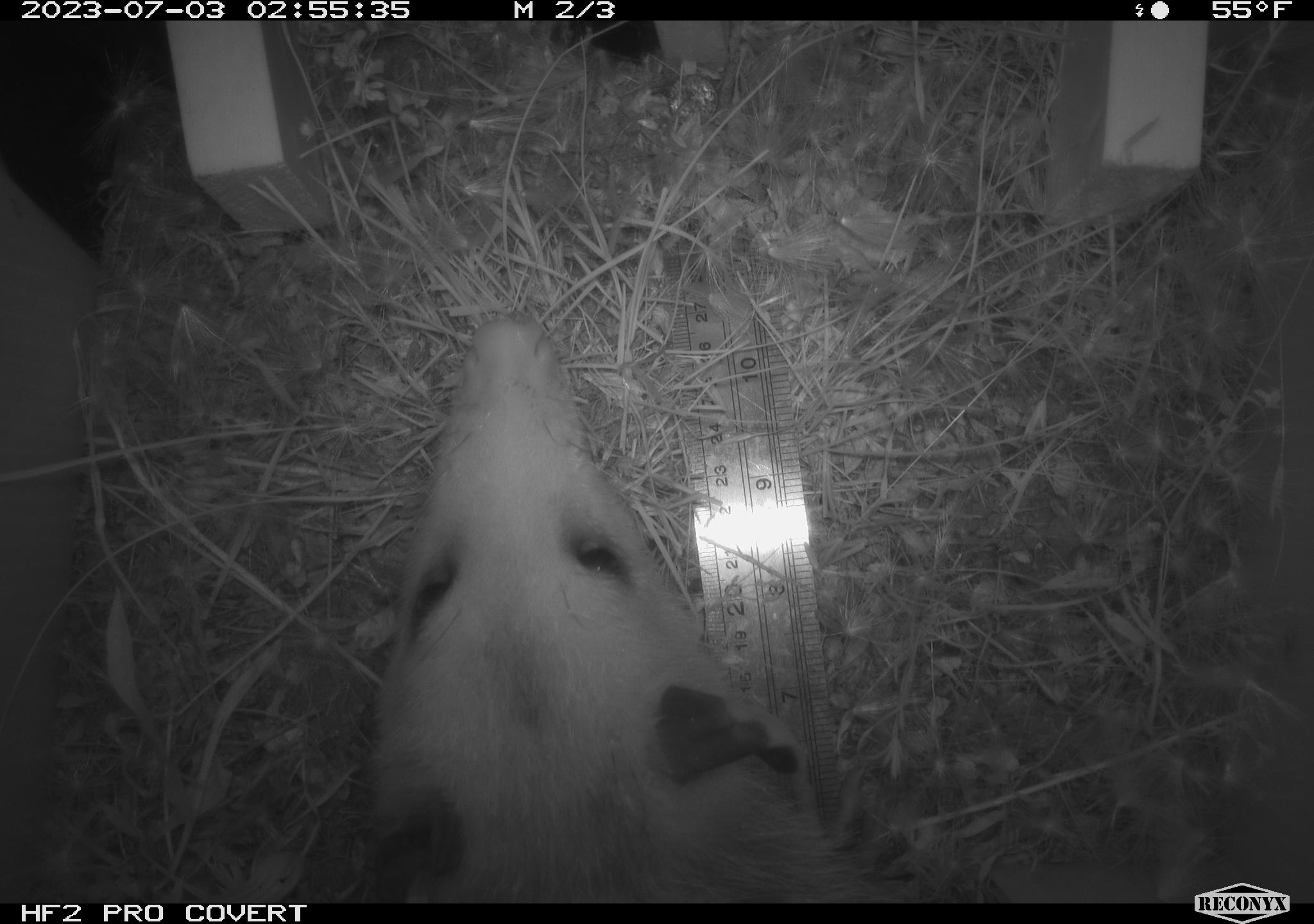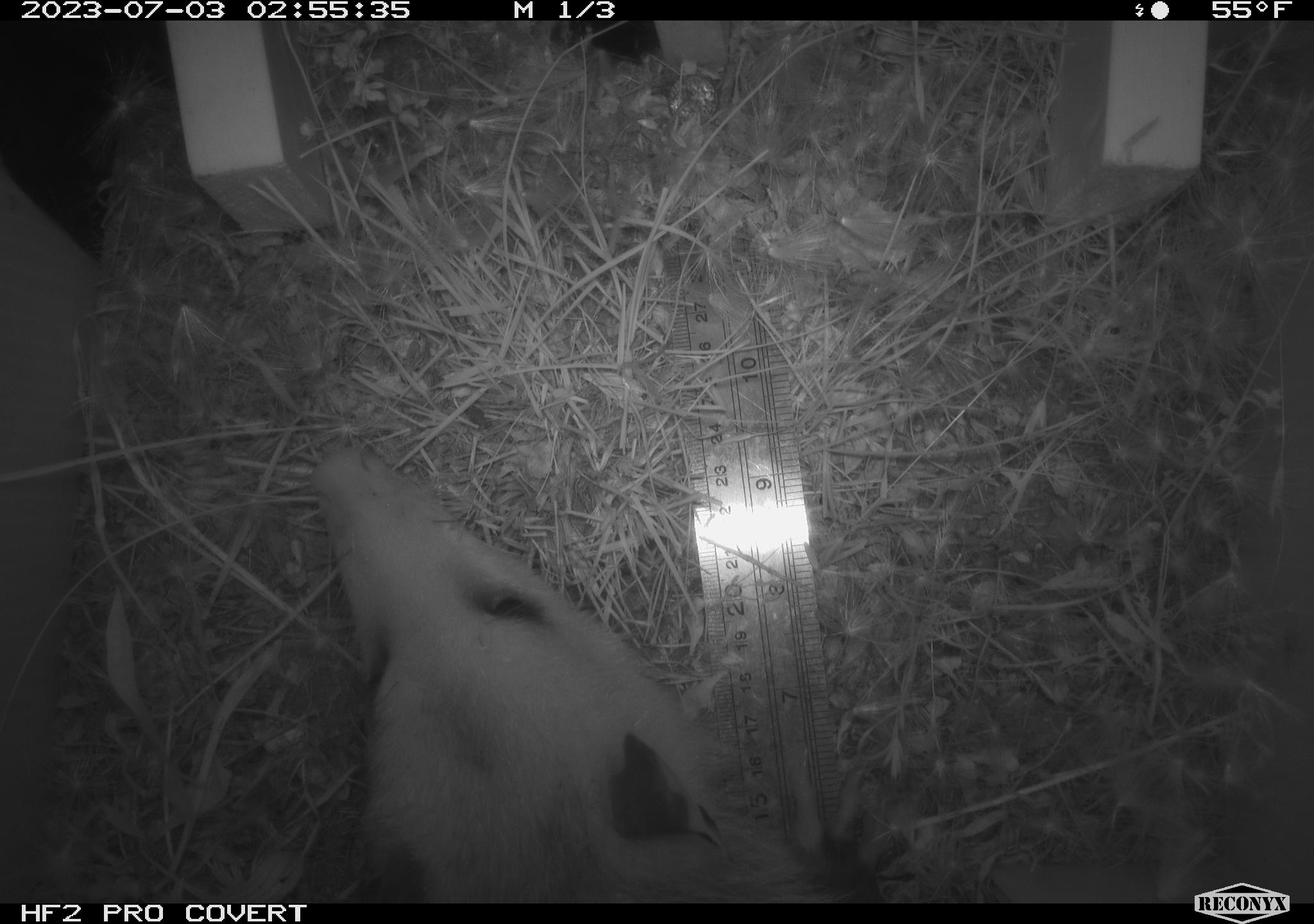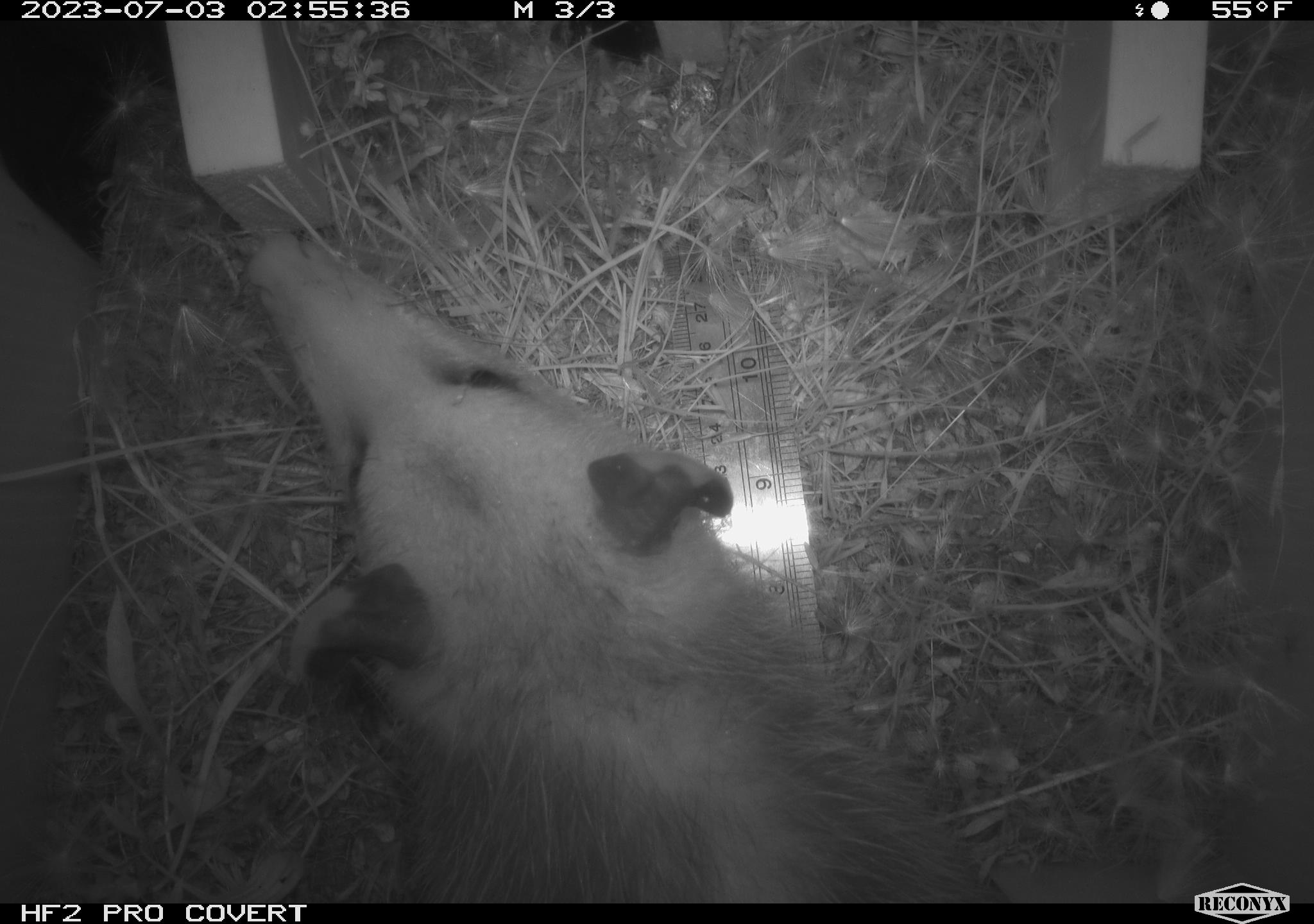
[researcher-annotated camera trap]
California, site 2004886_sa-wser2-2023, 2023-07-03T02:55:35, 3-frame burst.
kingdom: Animalia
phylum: Chordata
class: Mammalia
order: Didelphimorphia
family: Didelphidae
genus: Didelphis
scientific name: Didelphis virginiana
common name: virginia opossum